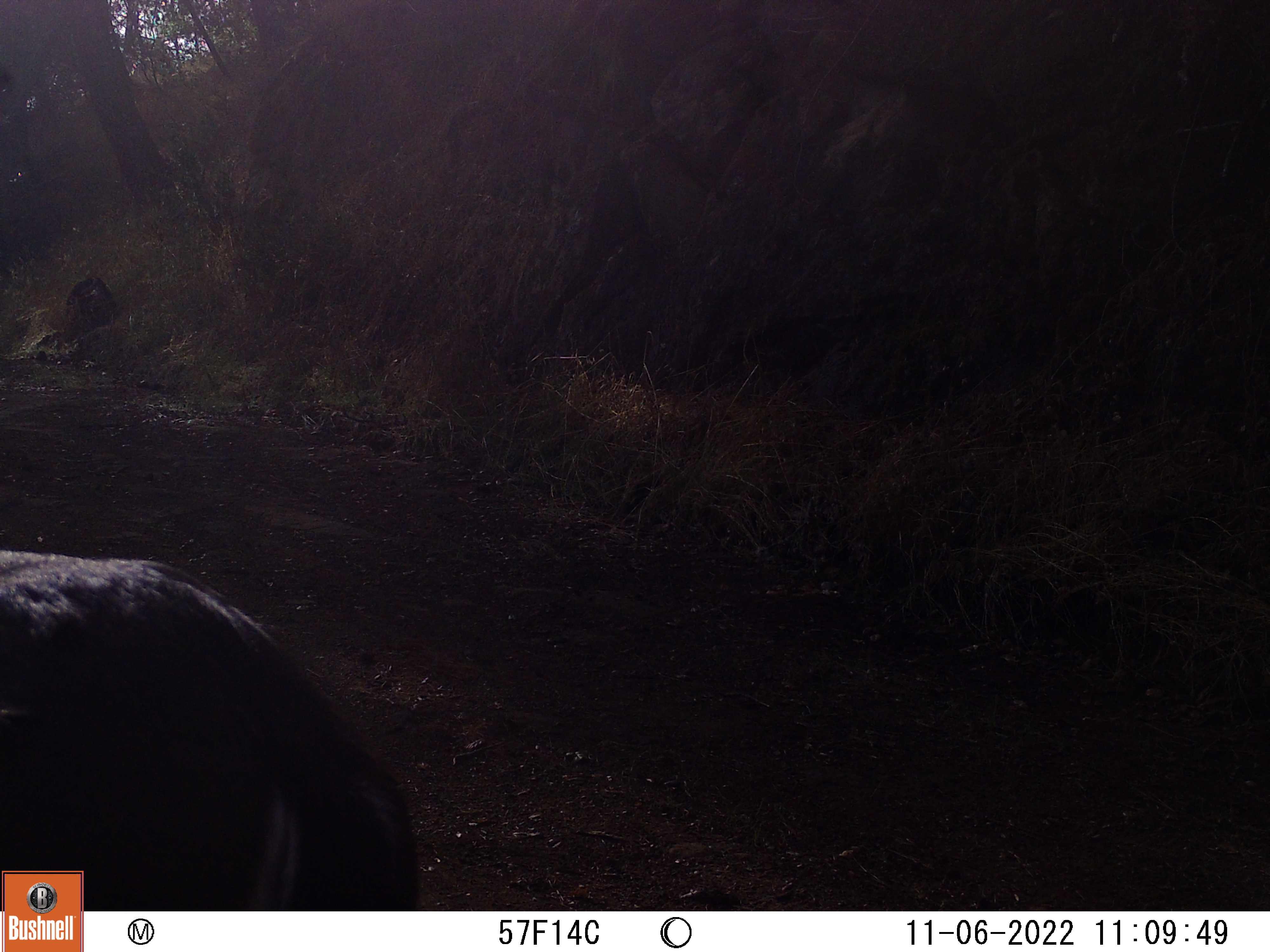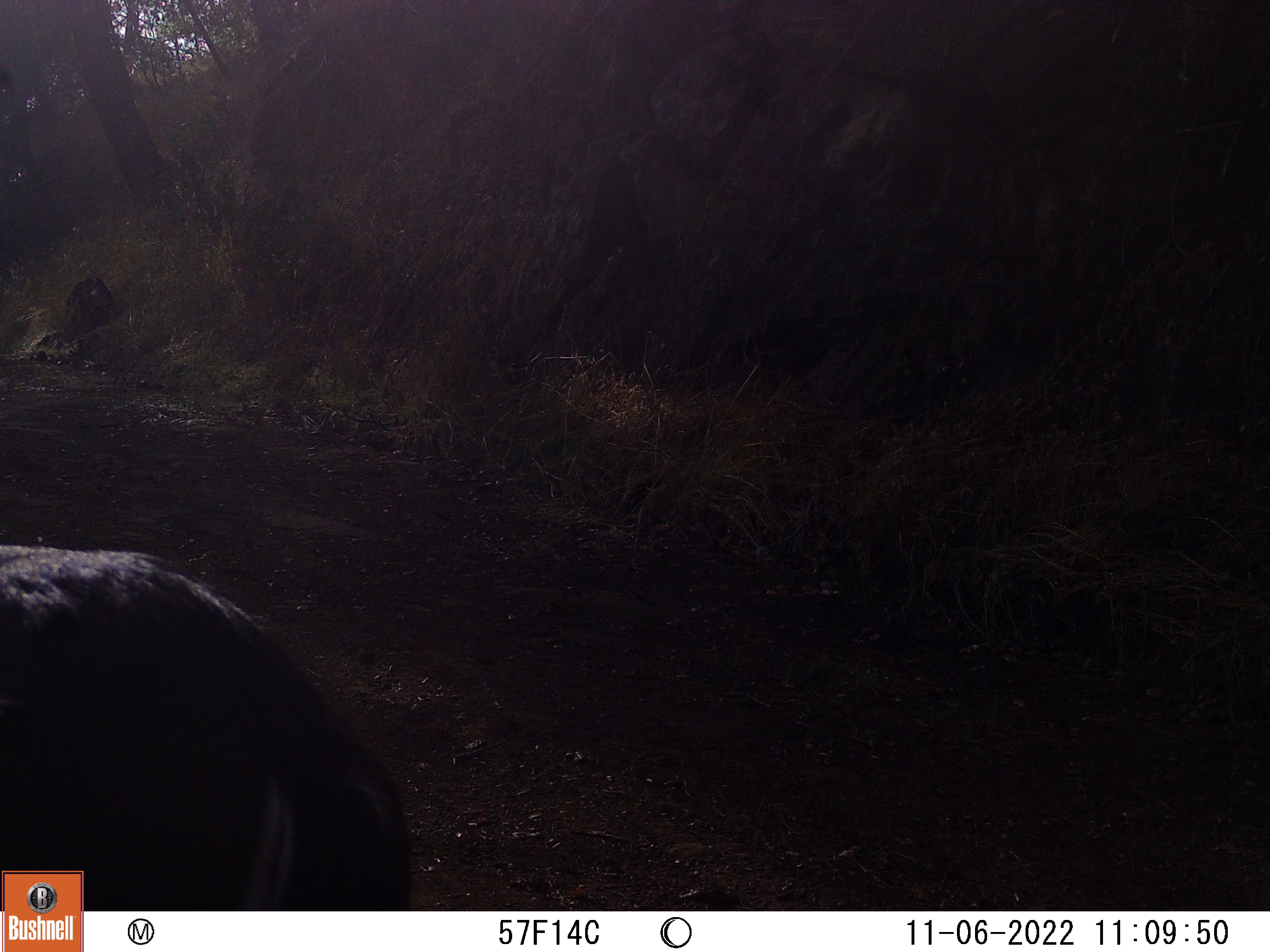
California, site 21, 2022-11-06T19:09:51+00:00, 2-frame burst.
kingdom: Animalia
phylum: Chordata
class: Mammalia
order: Artiodactyla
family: Cervidae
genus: Odocoileus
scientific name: Odocoileus hemionus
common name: mule deer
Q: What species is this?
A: Mule deer (Odocoileus hemionus).